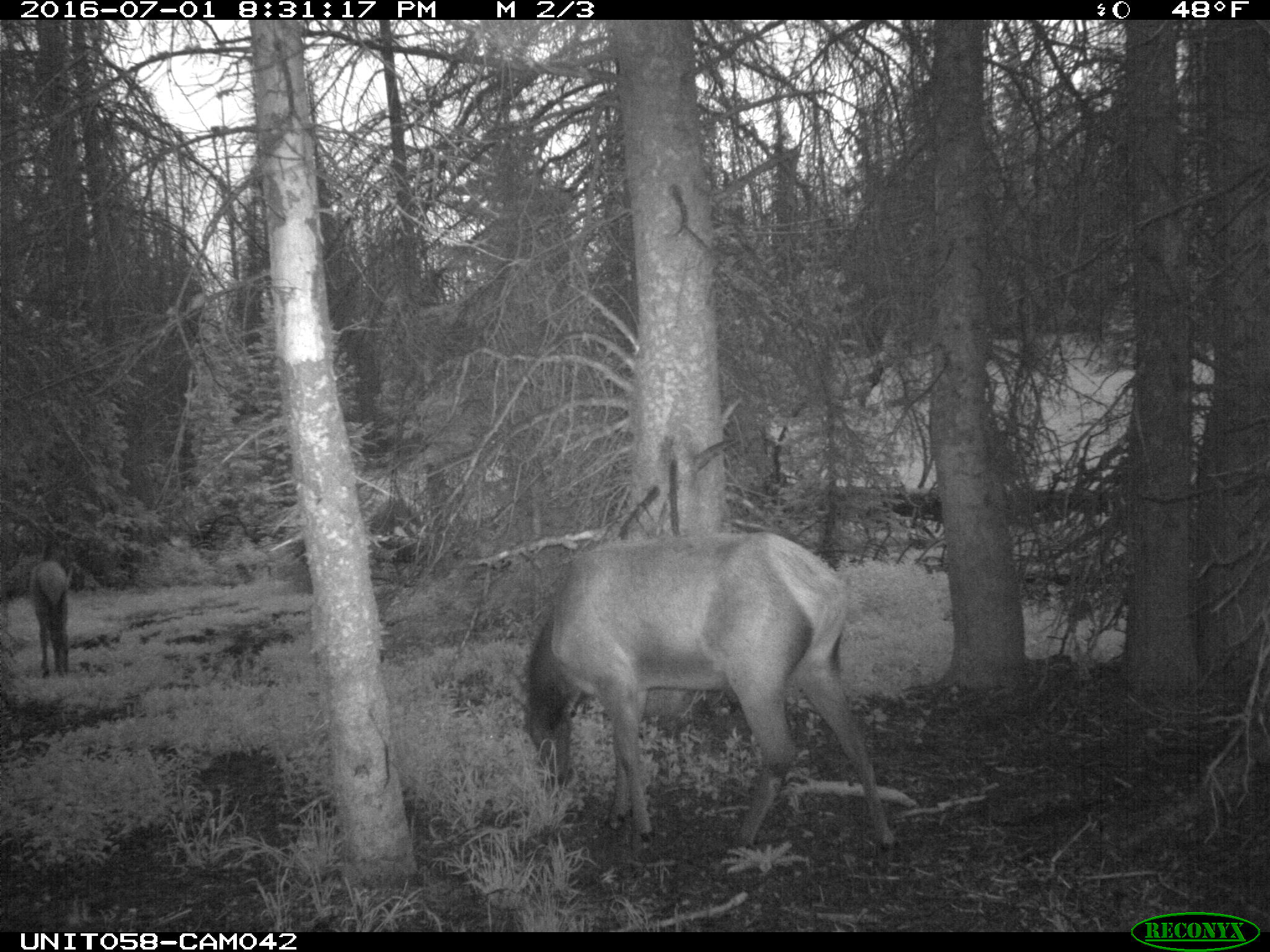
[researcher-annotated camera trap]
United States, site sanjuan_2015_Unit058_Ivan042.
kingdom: Animalia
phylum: Chordata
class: Mammalia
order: Artiodactyla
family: Cervidae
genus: Cervus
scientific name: Cervus elaphus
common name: red deer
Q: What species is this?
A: Cervus elaphus (red deer).